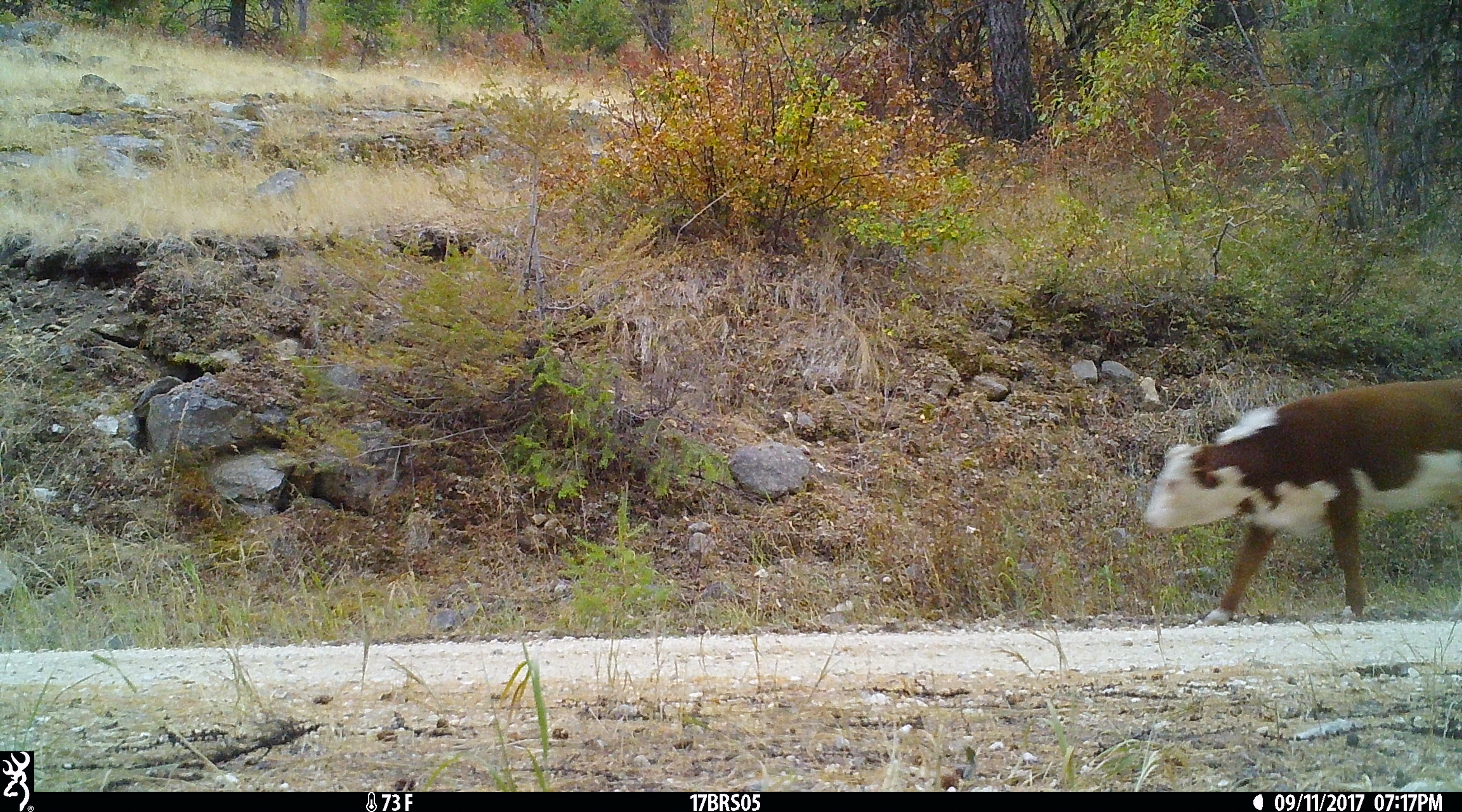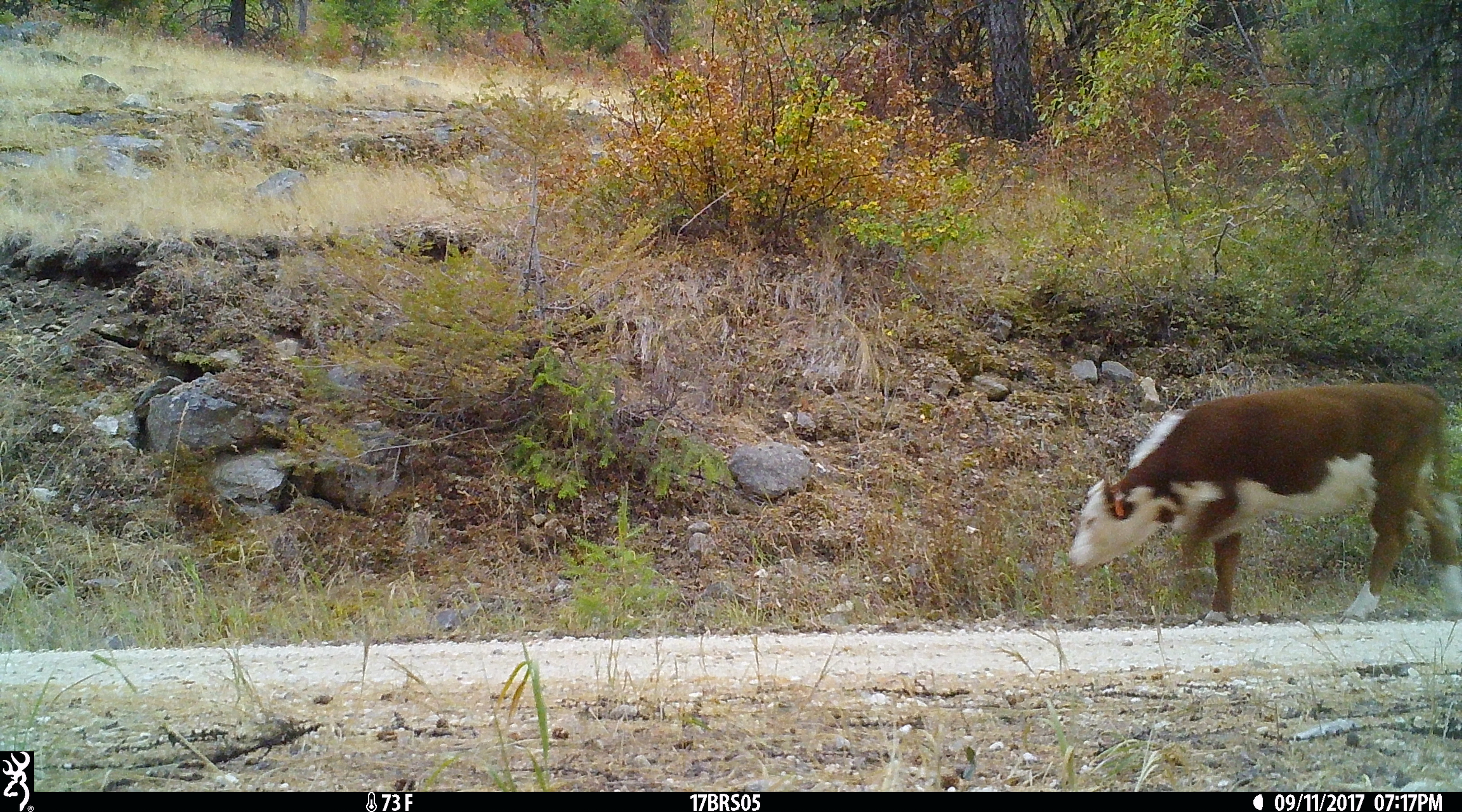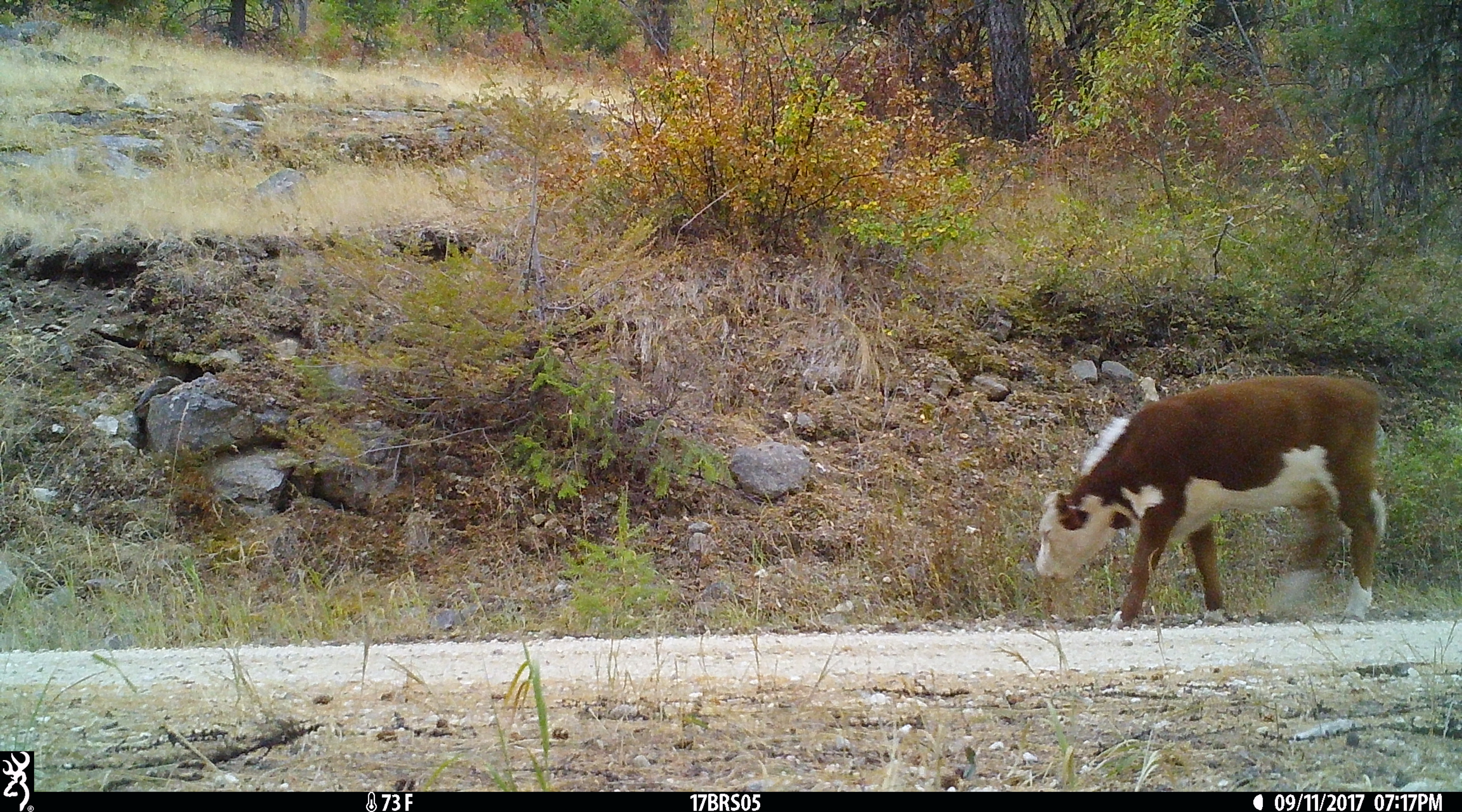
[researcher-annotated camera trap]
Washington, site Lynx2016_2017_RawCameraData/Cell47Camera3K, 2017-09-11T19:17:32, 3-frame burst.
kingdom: Animalia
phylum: Chordata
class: Mammalia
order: Artiodactyla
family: Bovidae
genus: Bos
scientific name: Bos taurus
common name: domestic cattle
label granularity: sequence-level